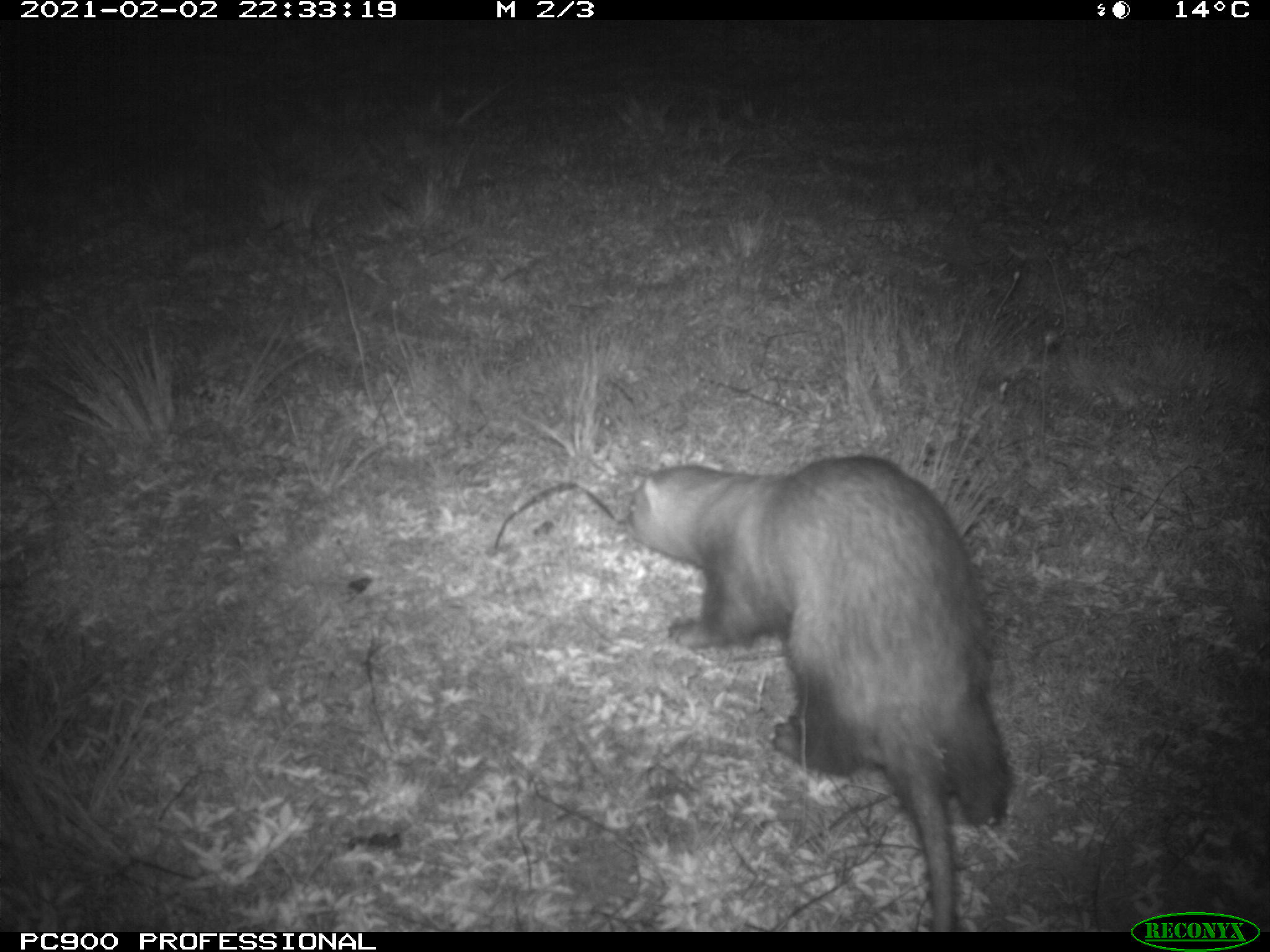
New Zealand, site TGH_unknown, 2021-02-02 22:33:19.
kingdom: Animalia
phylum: Chordata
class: Mammalia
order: Carnivora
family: Mustelidae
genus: Mustela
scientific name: Mustela furo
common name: ferret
Ferret (Mustela furo).